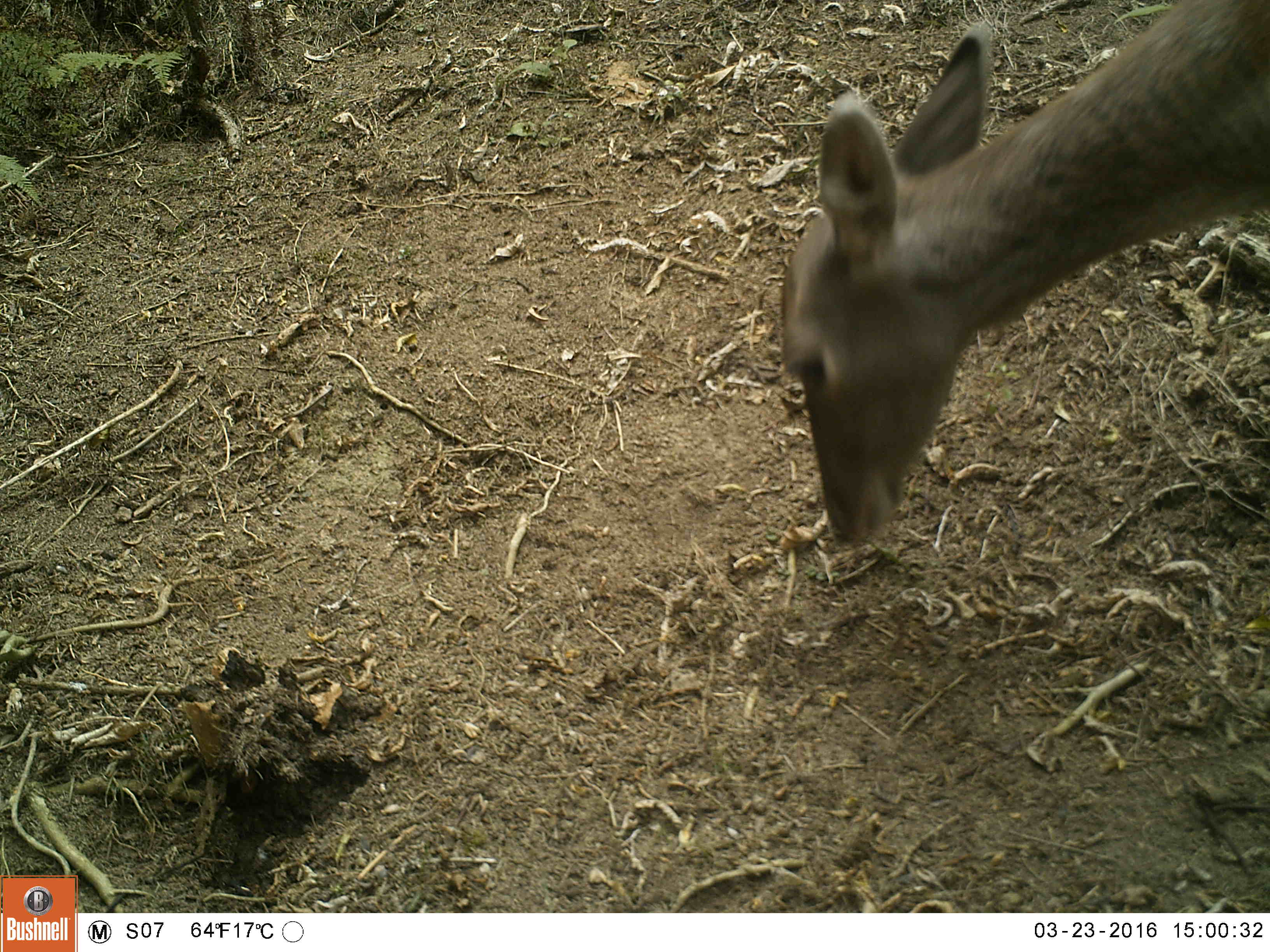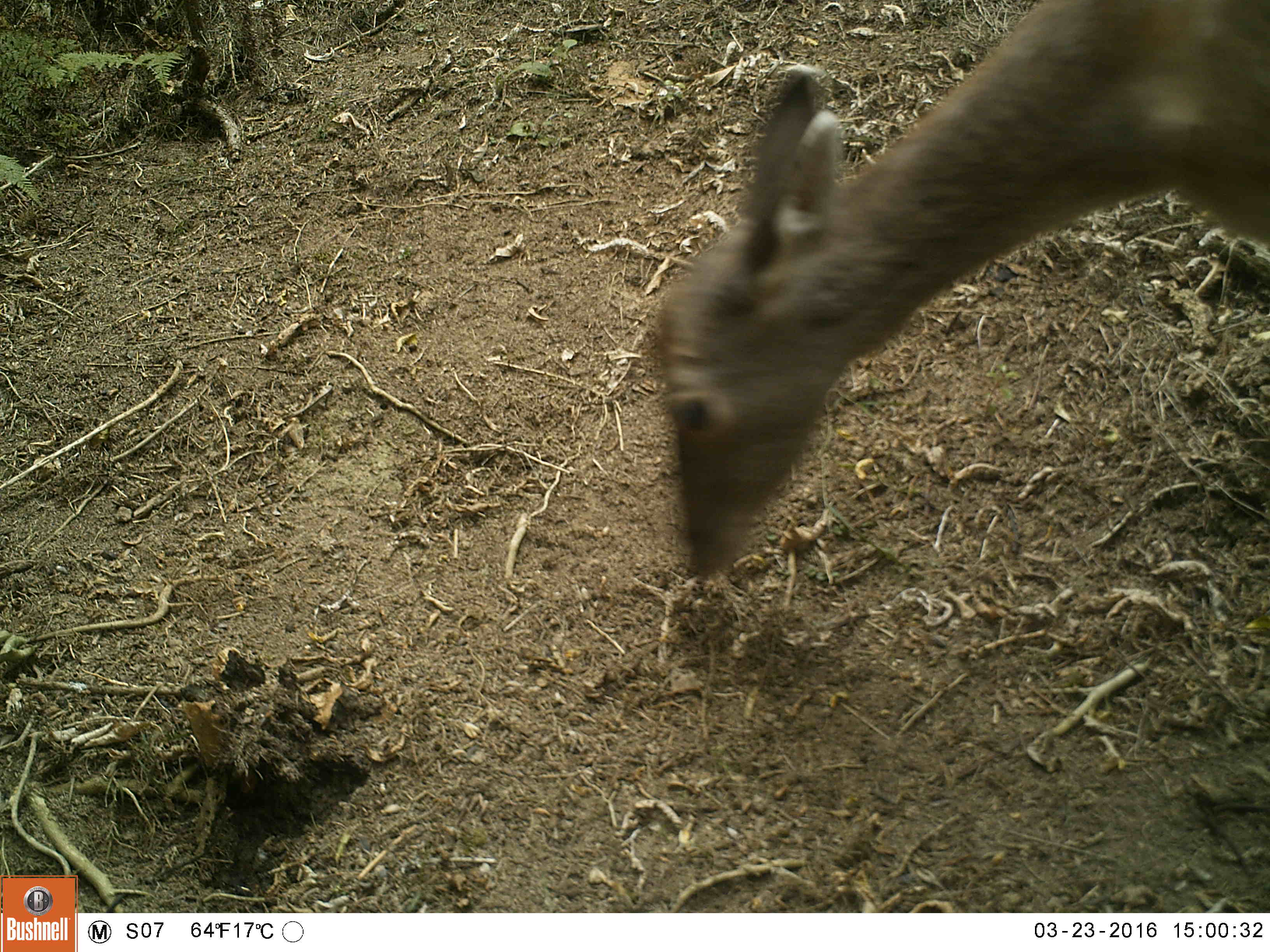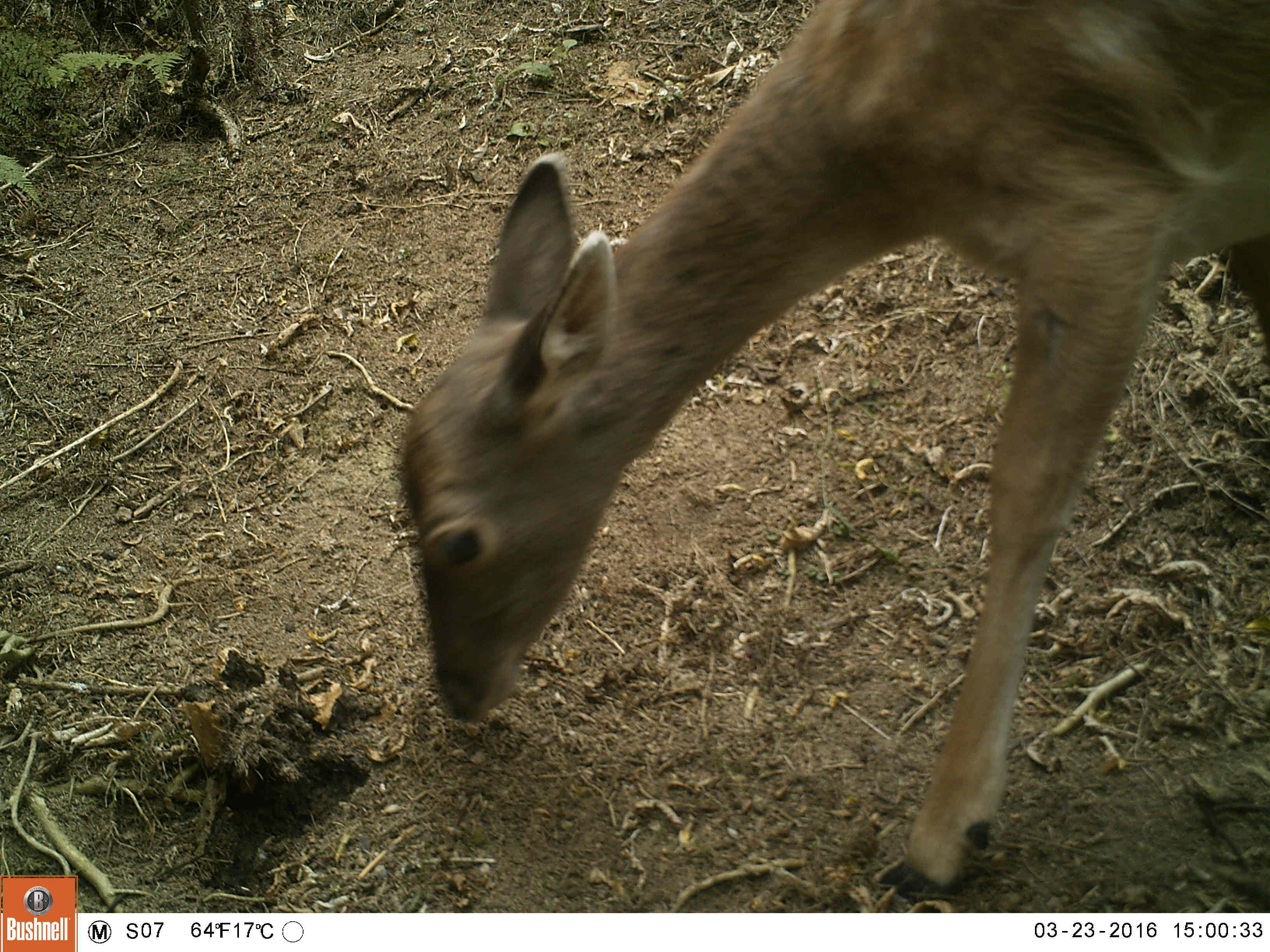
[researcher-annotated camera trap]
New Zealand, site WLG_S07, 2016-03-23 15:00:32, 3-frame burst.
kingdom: Animalia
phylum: Chordata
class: Mammalia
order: Artiodactyla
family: Cervidae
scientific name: Cervidae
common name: deer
Deer (Cervidae).